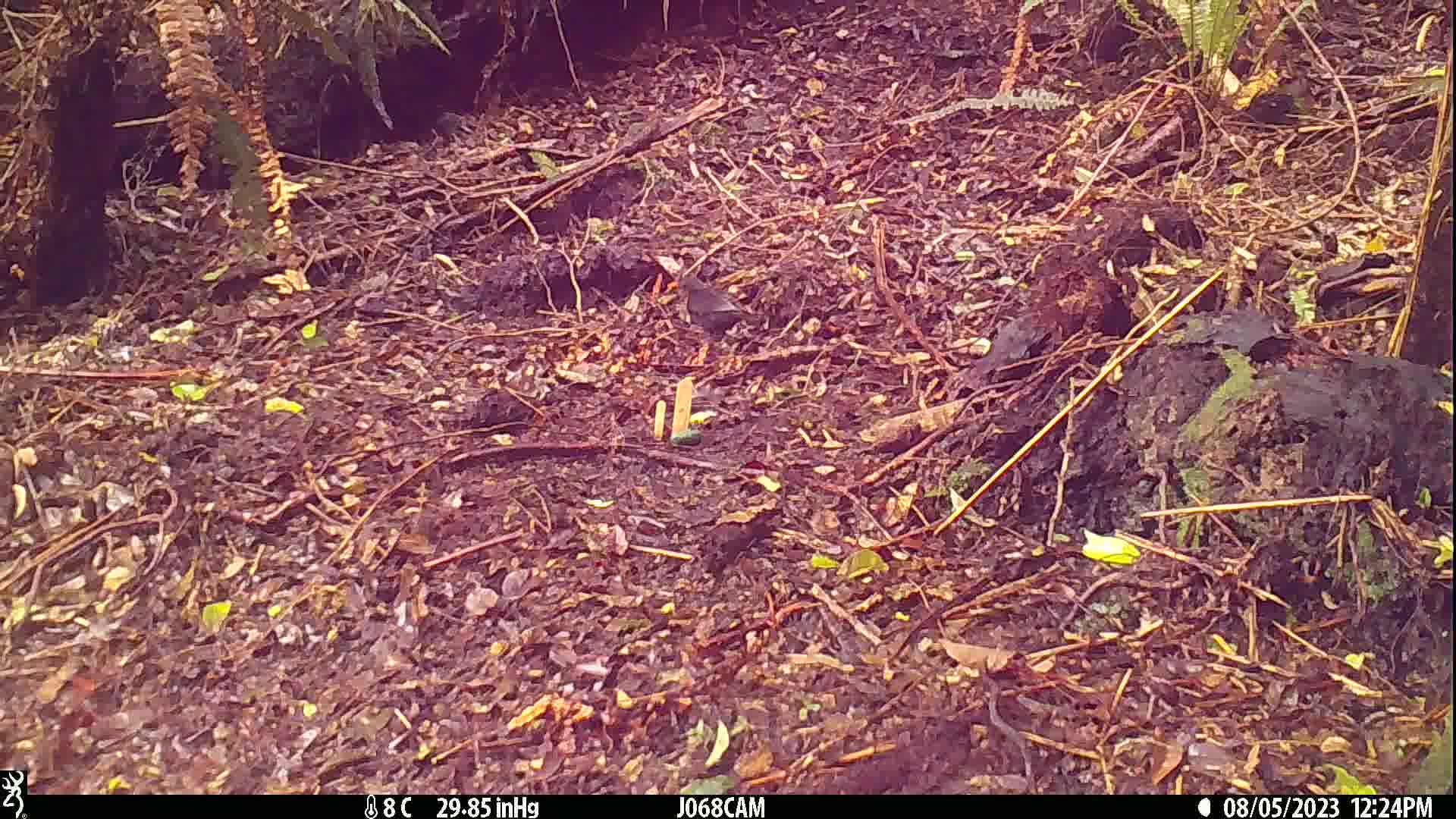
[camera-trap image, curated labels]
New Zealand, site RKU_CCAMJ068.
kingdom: Animalia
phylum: Chordata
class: Aves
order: Passeriformes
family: Turdidae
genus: Turdus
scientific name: Turdus merula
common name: eurasian blackbird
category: blackbird